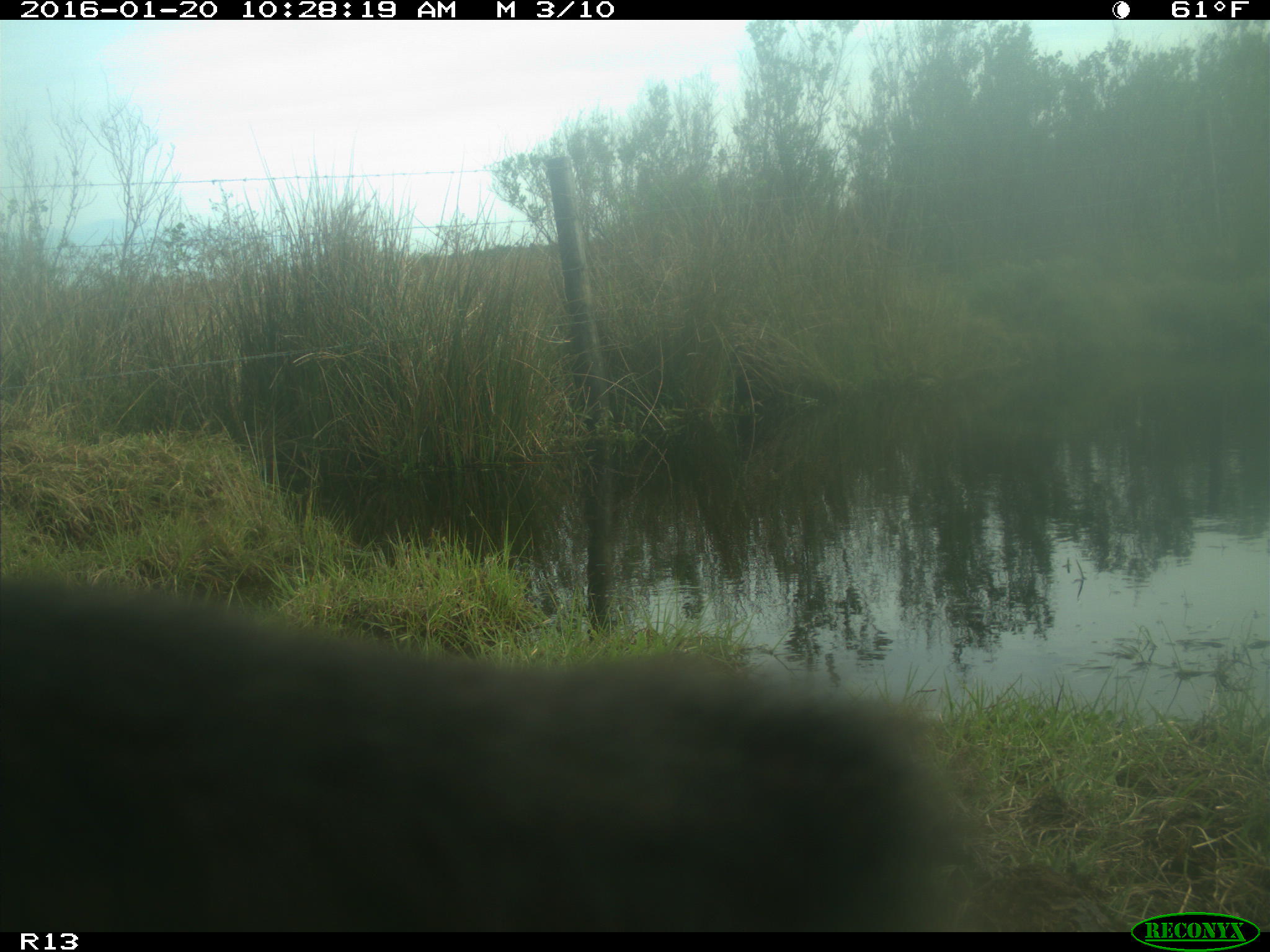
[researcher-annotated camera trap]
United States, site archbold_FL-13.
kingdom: Animalia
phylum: Chordata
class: Mammalia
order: Artiodactyla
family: Bovidae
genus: Bos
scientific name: Bos taurus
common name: domestic cow